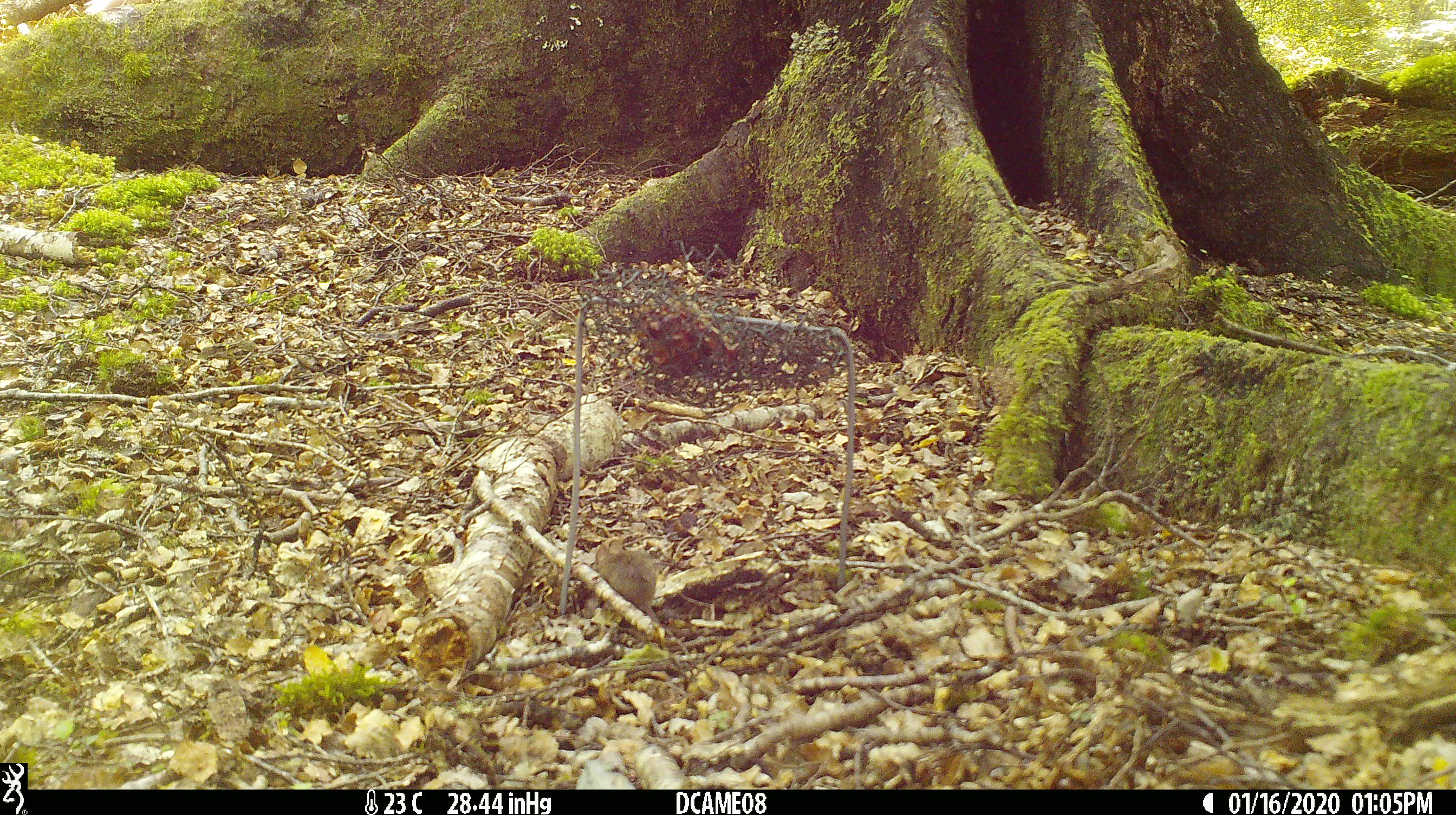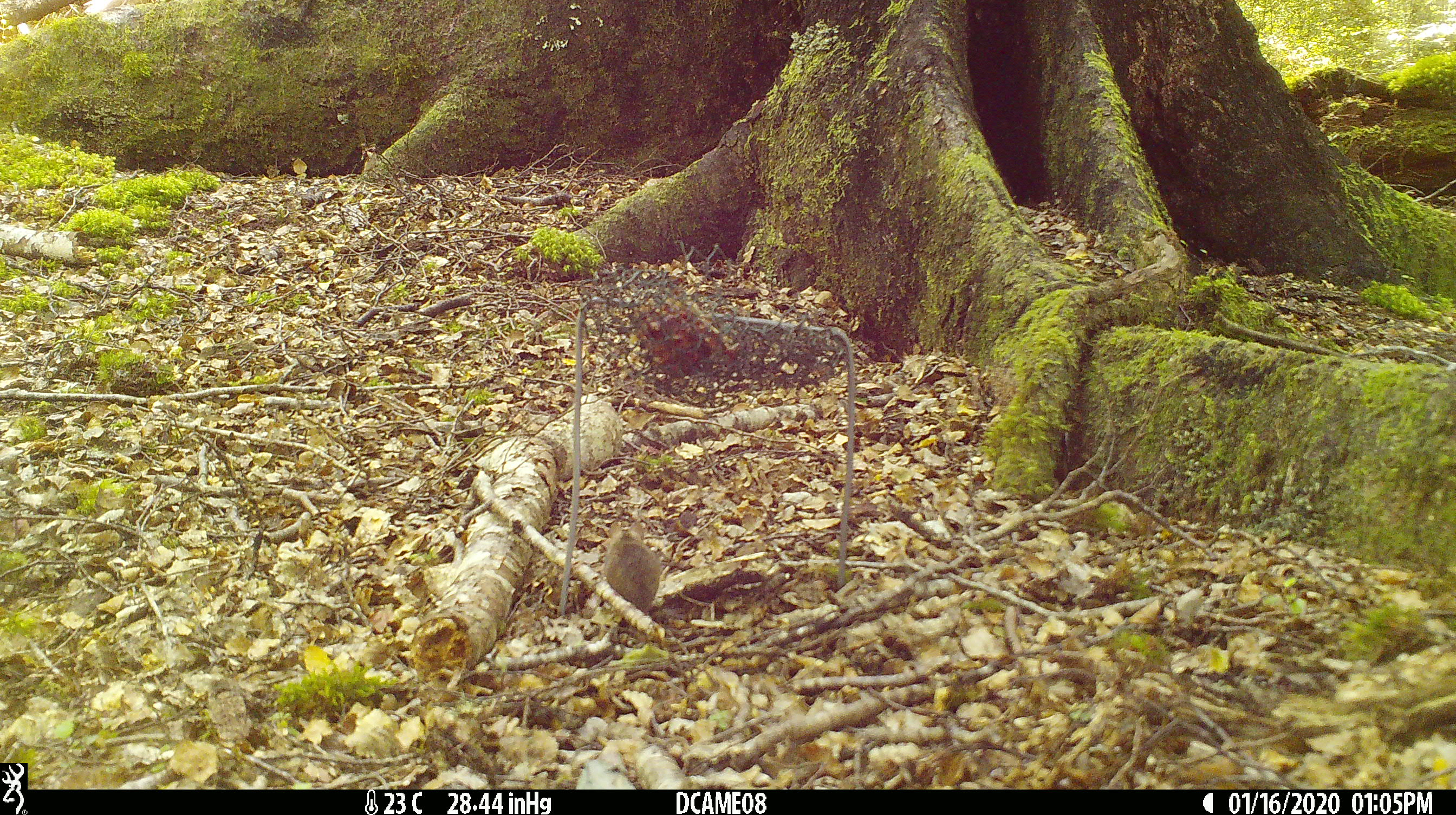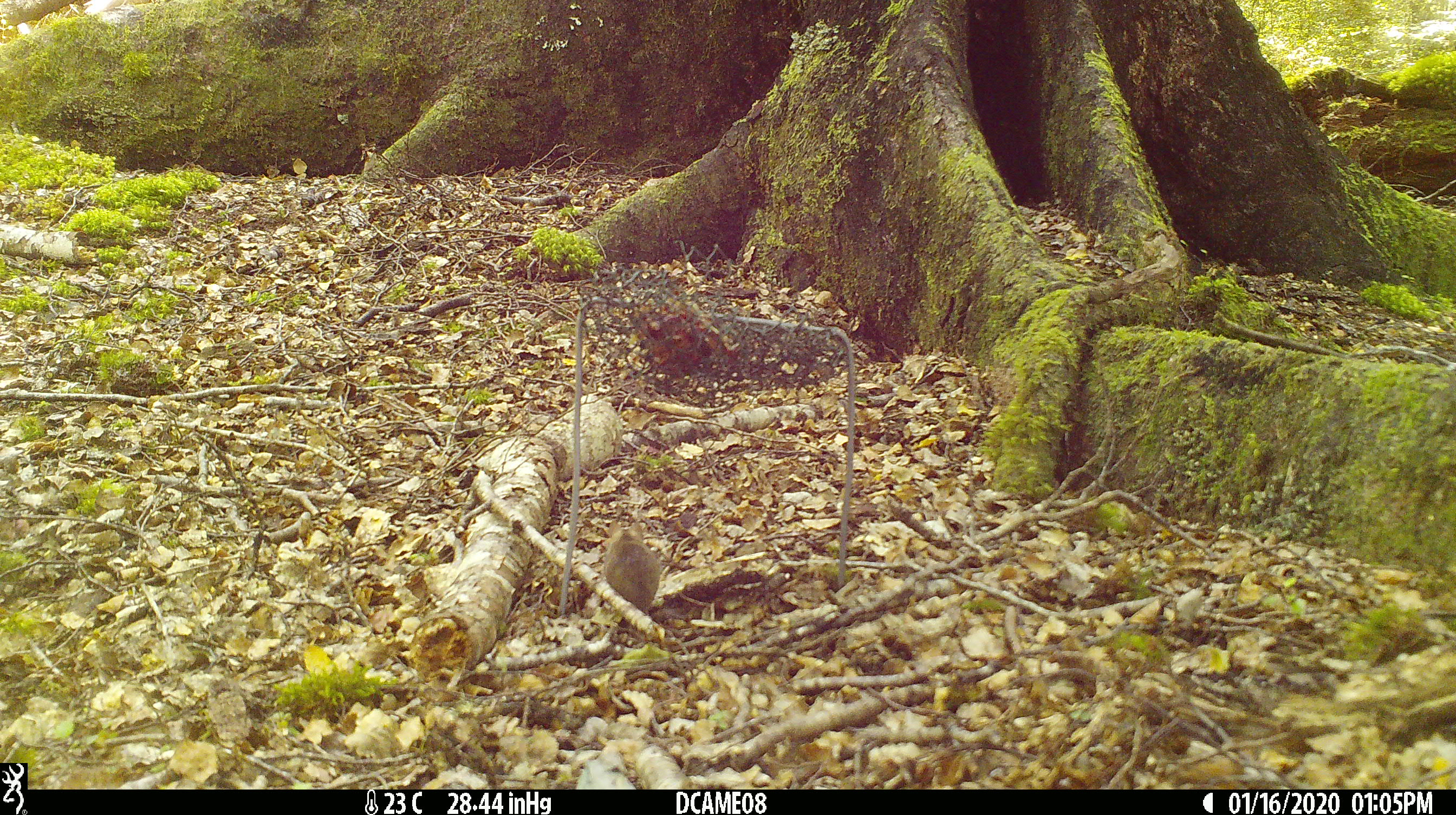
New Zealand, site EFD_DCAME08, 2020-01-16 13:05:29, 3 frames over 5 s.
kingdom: Animalia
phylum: Chordata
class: Mammalia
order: Rodentia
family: Muridae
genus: Mus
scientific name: Mus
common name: mouse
Mouse (Mus).